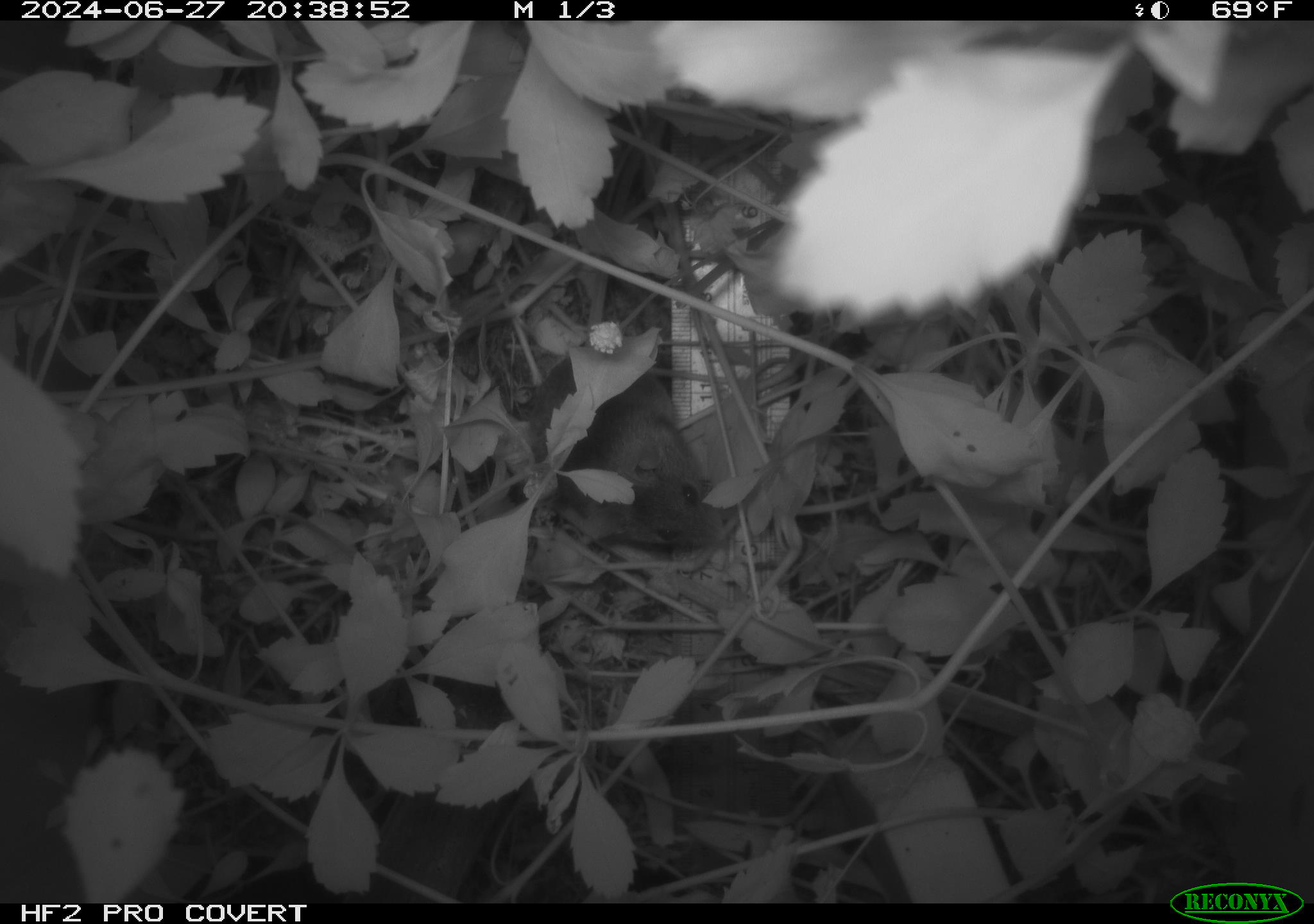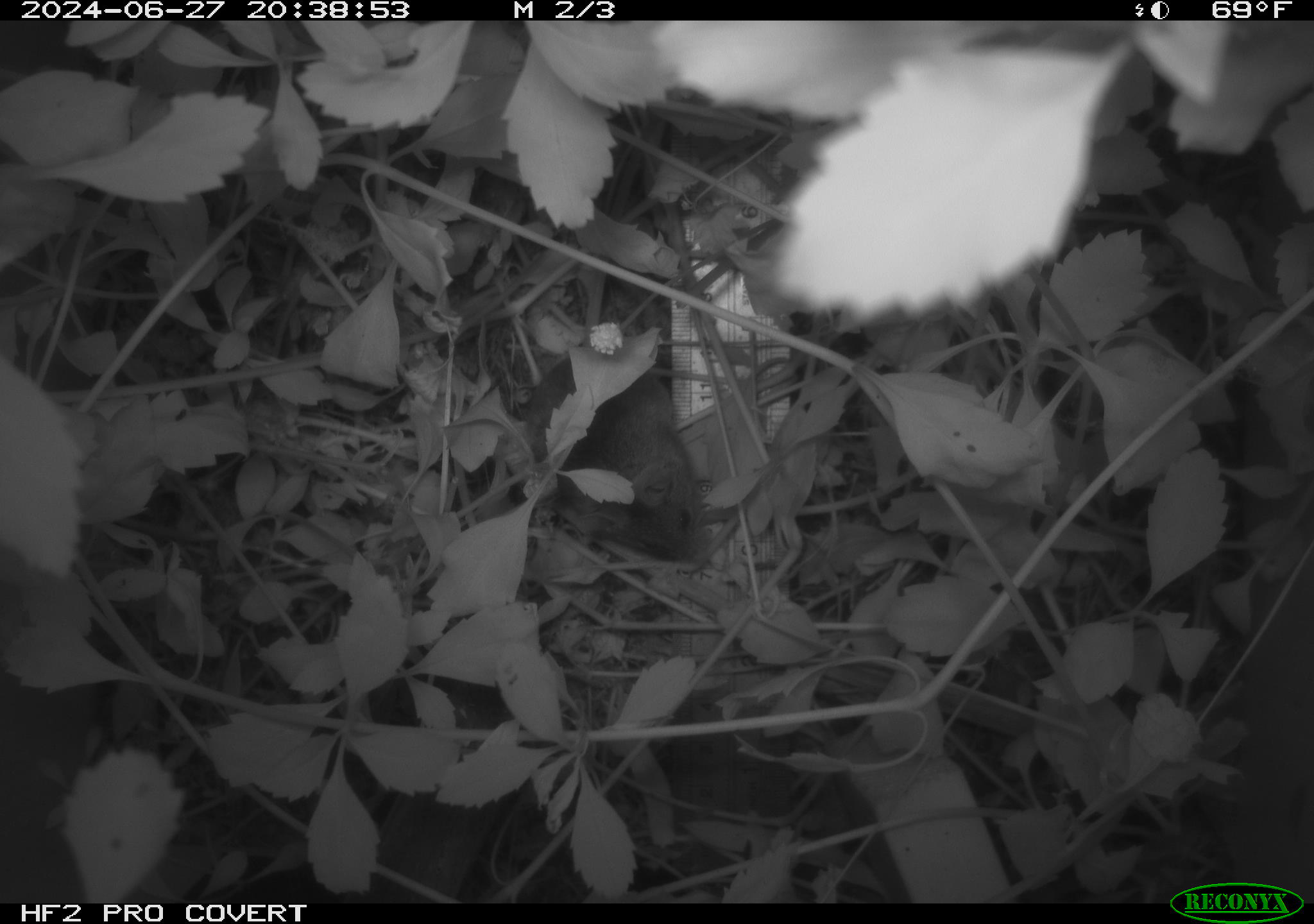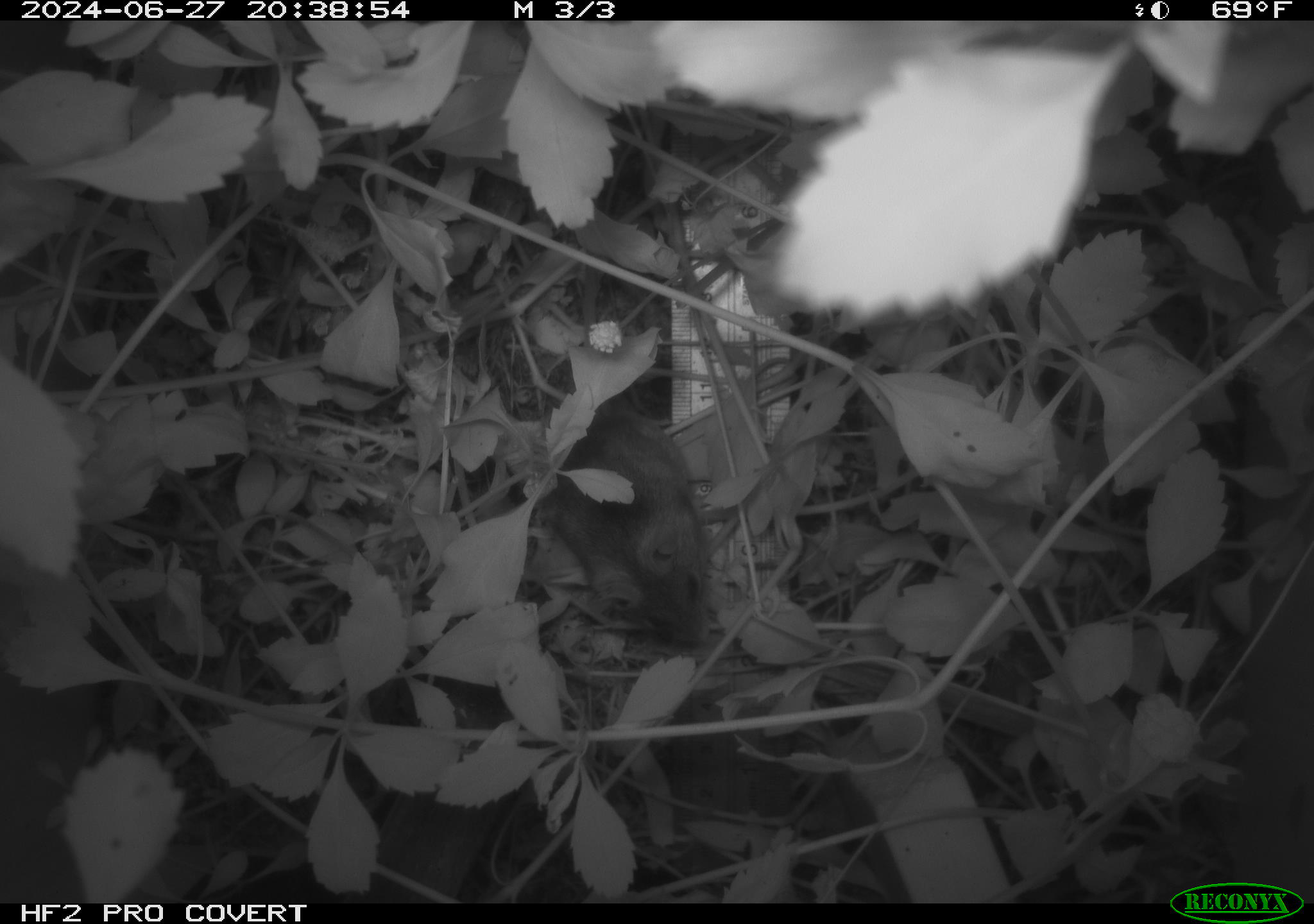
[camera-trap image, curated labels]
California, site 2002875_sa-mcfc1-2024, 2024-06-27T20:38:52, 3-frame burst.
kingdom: Animalia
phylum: Chordata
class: Mammalia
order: Rodentia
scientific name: Rodentia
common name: rodent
Rodent (Rodentia).